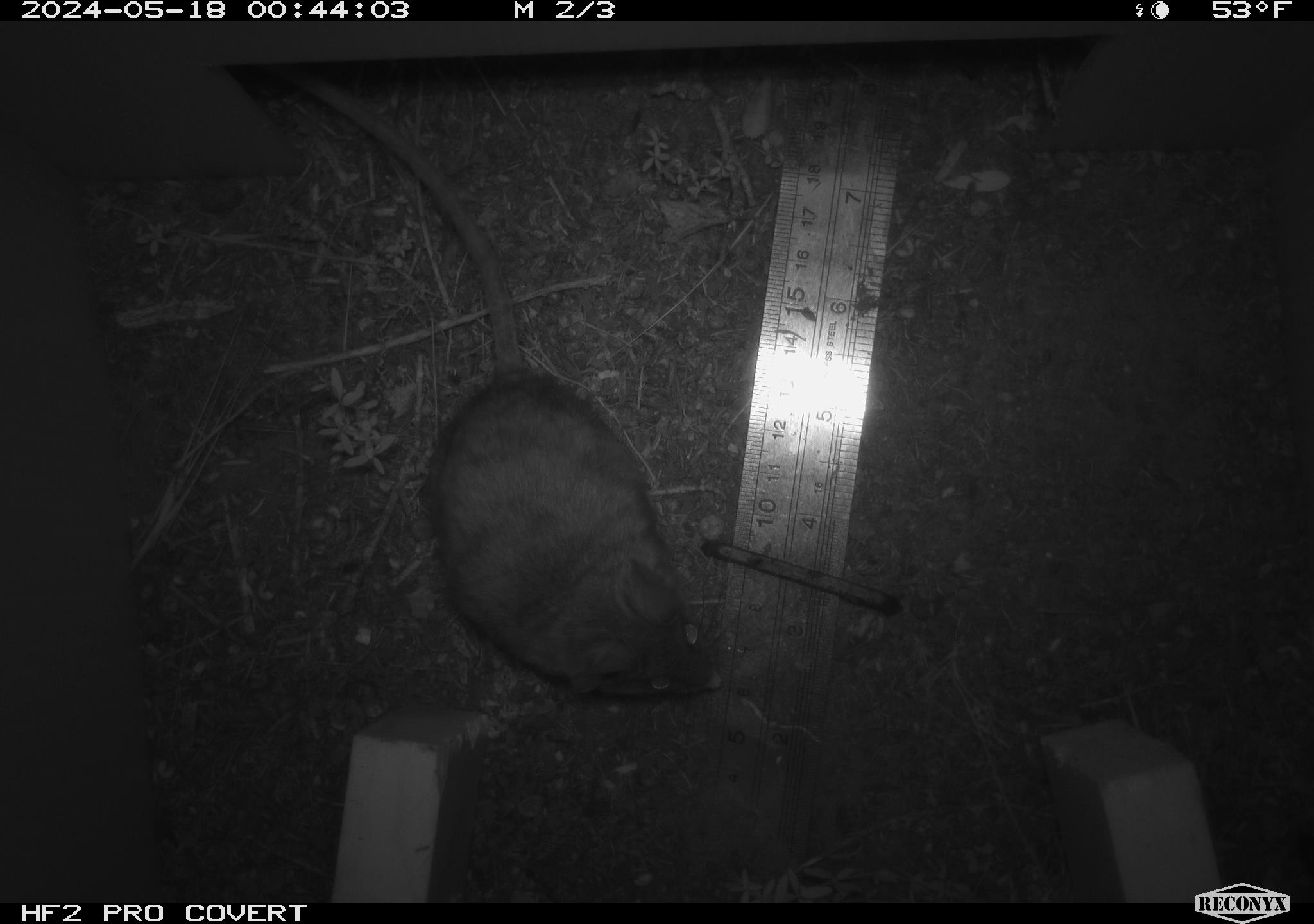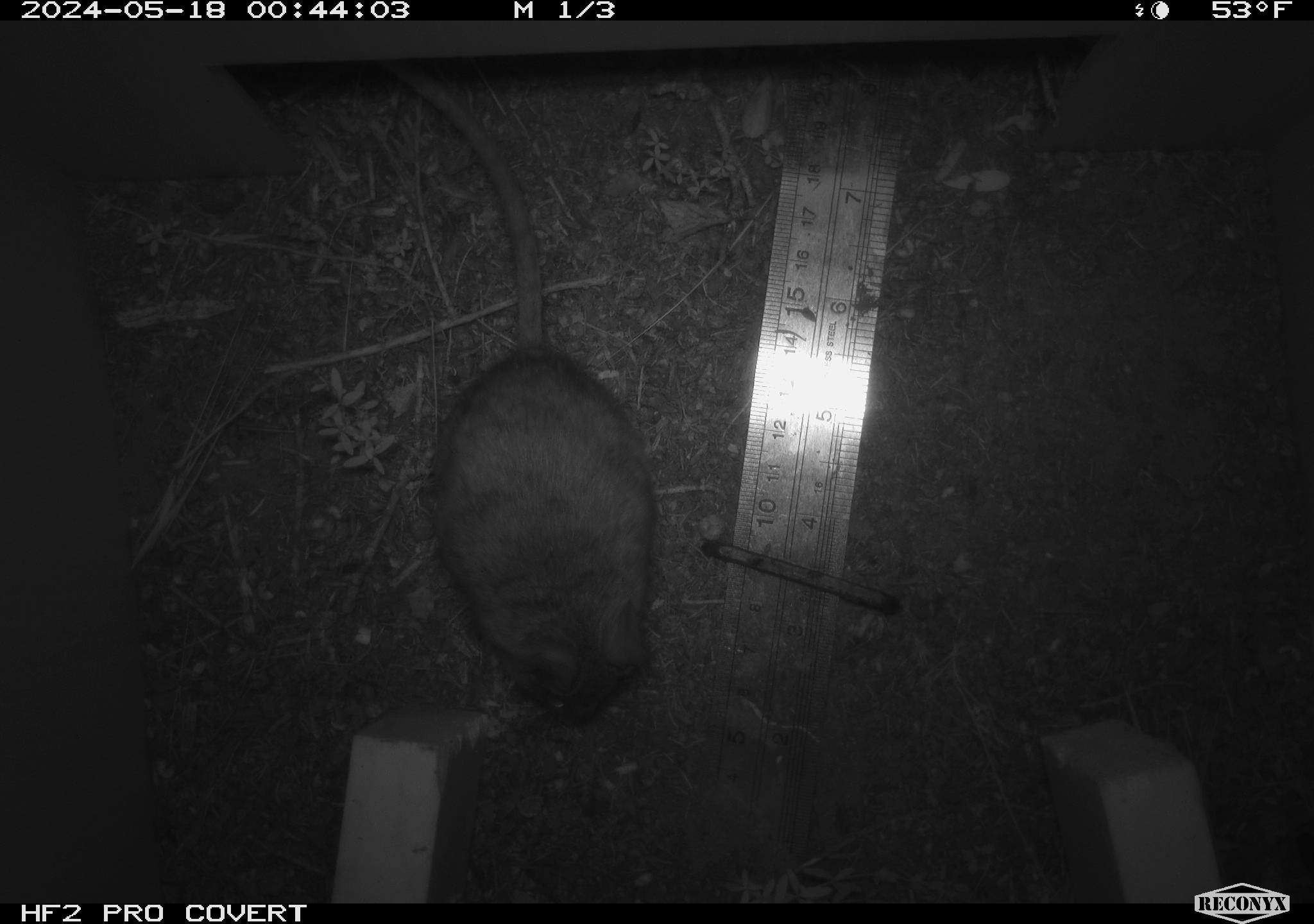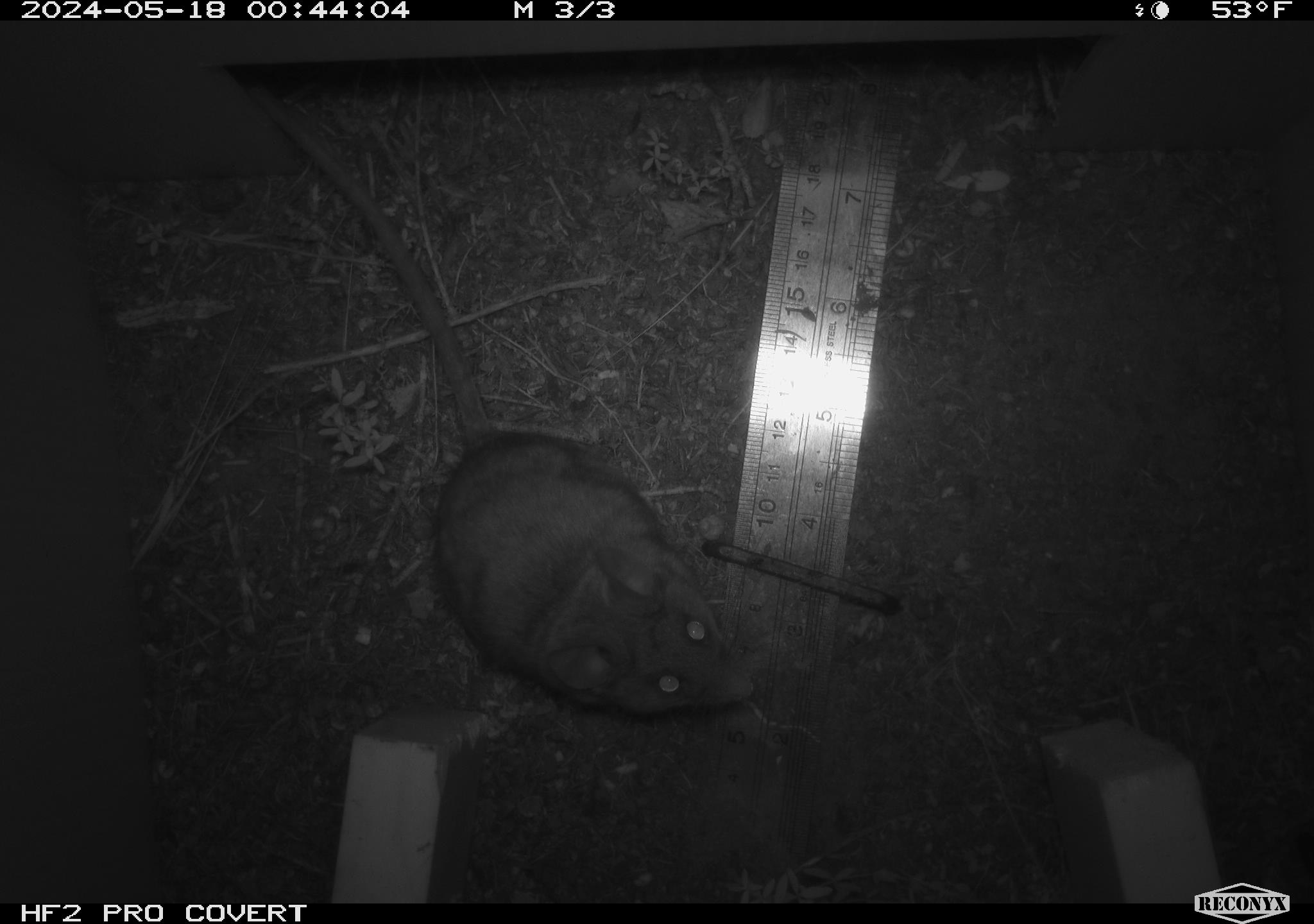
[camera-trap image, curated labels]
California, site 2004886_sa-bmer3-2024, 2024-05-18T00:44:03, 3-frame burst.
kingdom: Animalia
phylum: Chordata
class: Mammalia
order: Rodentia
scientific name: Rodentia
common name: mouse species